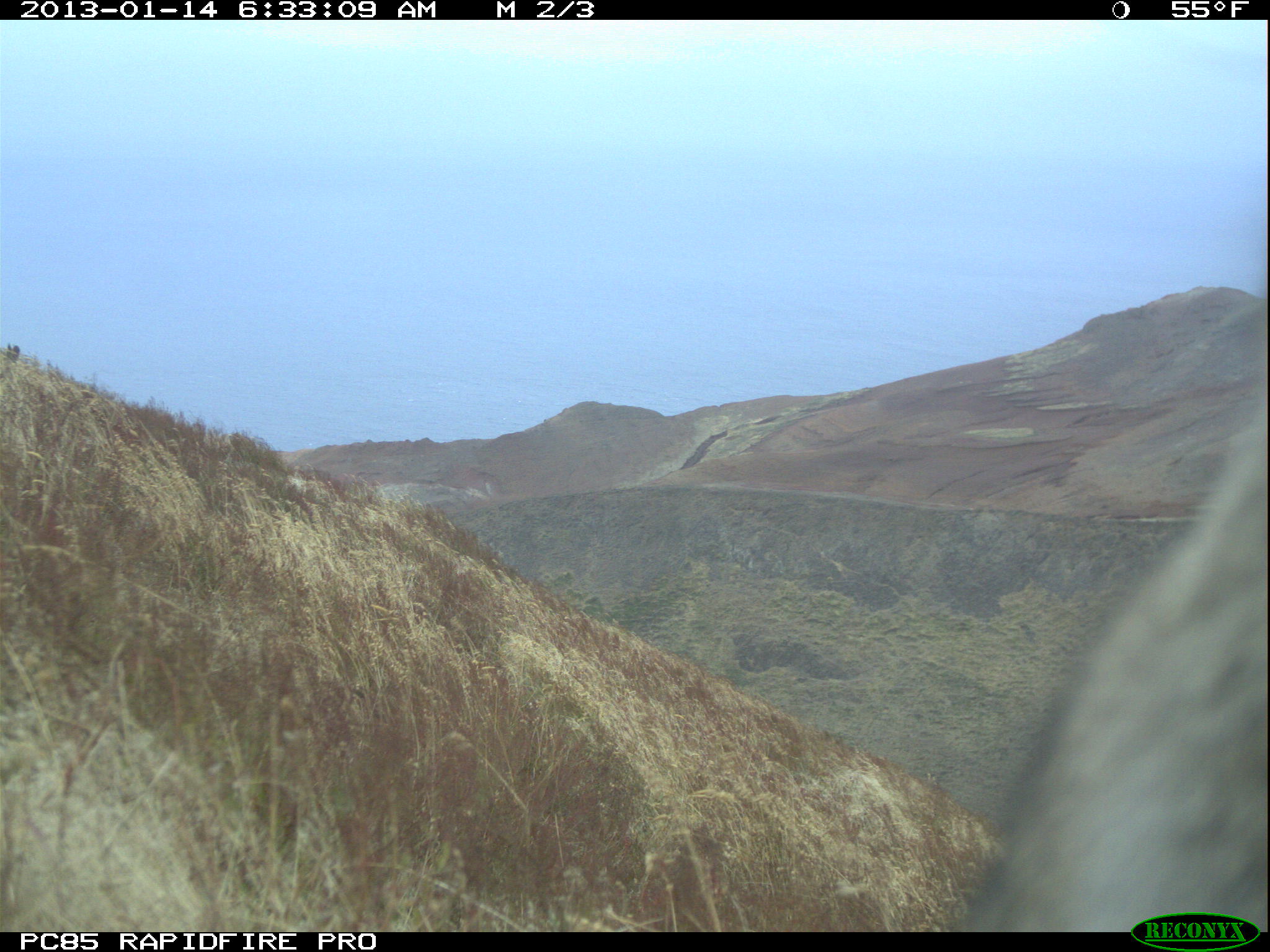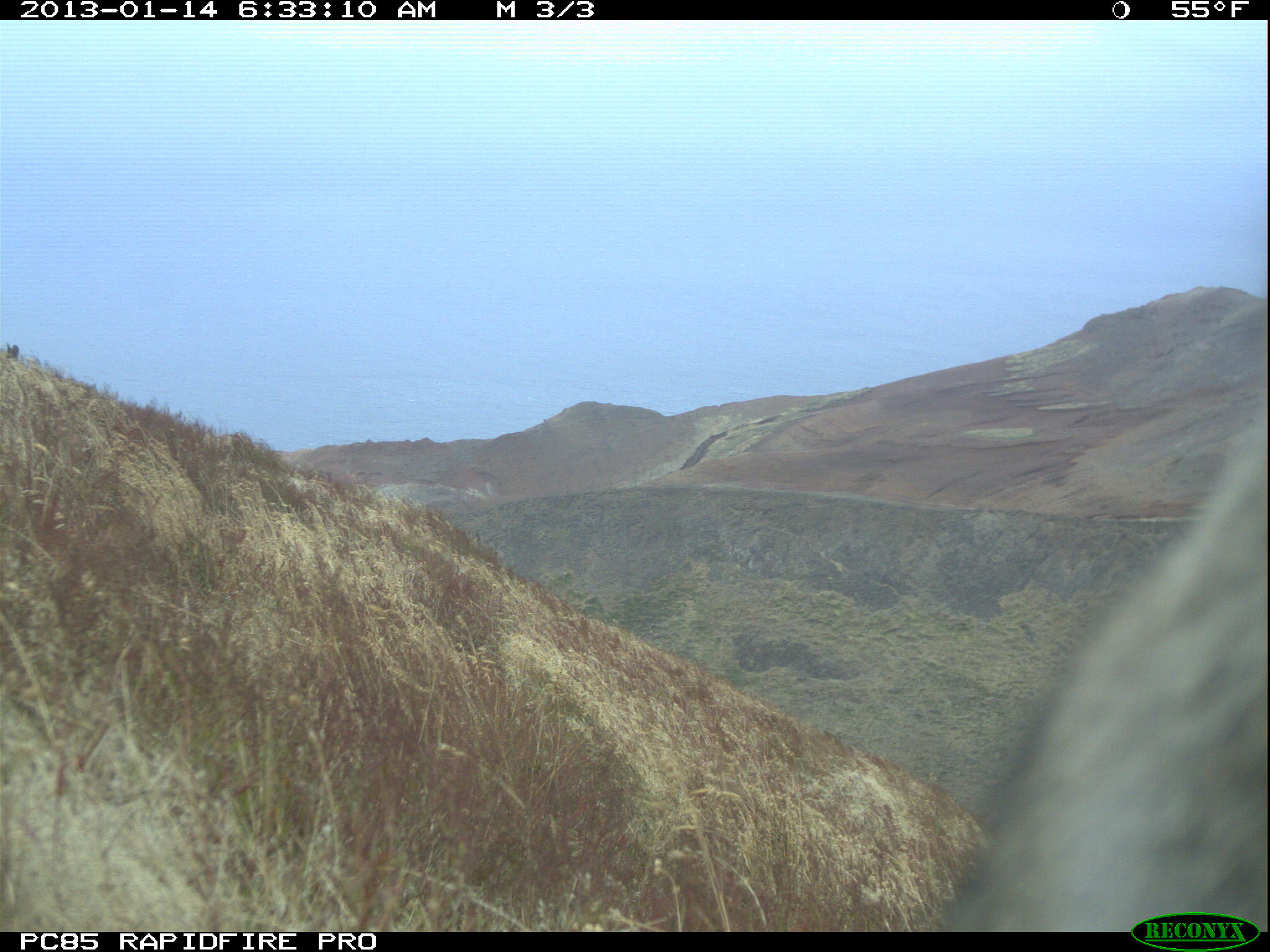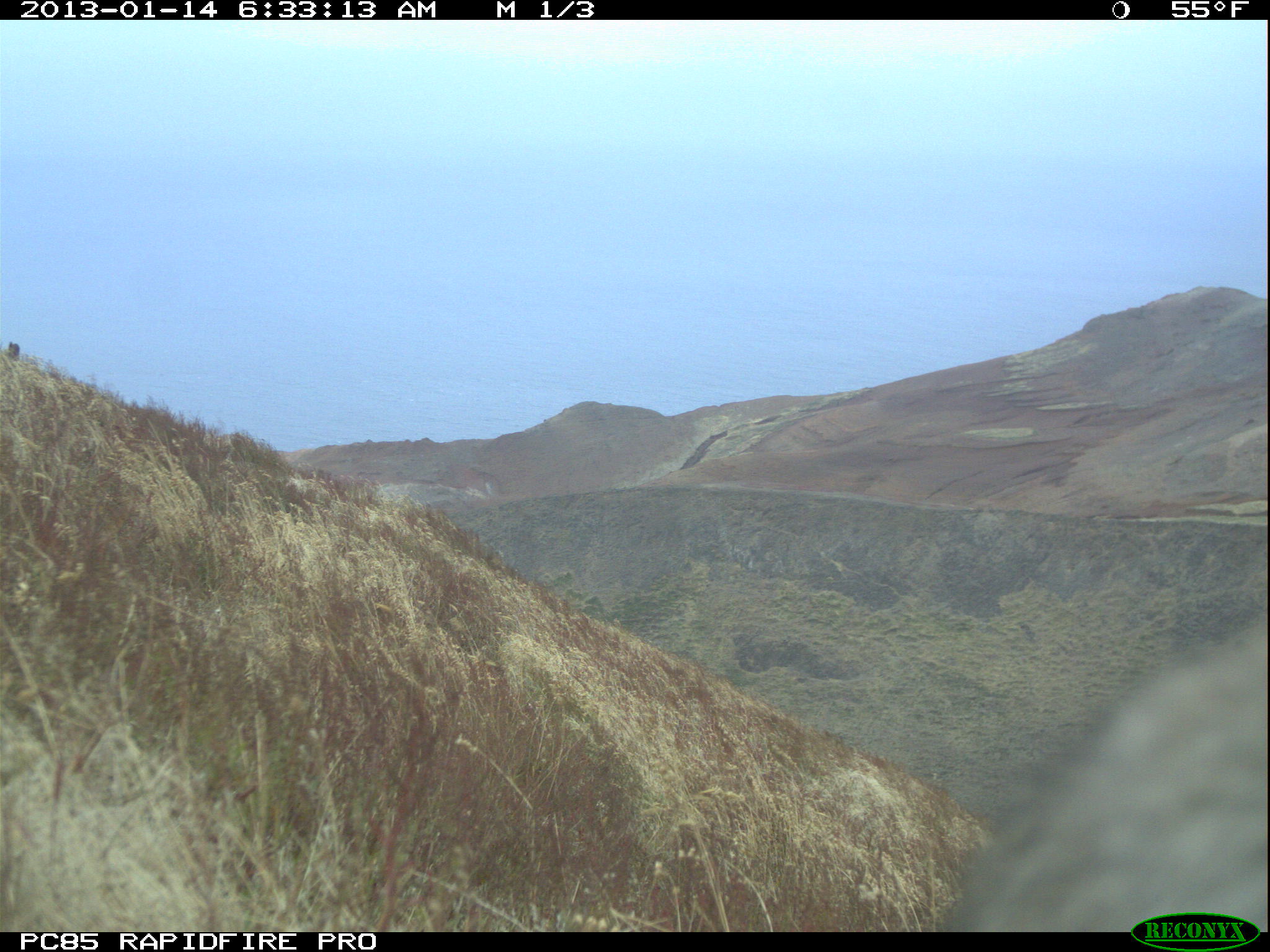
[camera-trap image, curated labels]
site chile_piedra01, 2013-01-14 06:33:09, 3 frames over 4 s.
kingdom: Animalia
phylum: Chordata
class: Mammalia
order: Lagomorpha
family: Leporidae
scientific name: Leporidae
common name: rabbits and hares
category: rabbit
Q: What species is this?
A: Rabbit (rabbits and hares) (Leporidae).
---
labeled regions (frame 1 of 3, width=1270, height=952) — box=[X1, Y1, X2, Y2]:
rabbit: box=[956, 208, 1268, 920]; box=[0, 340, 25, 366]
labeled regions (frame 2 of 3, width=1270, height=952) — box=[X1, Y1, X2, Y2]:
rabbit: box=[936, 248, 1265, 923]; box=[3, 338, 27, 362]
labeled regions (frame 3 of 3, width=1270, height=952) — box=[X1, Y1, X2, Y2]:
rabbit: box=[936, 602, 1265, 930]; box=[1, 340, 16, 362]